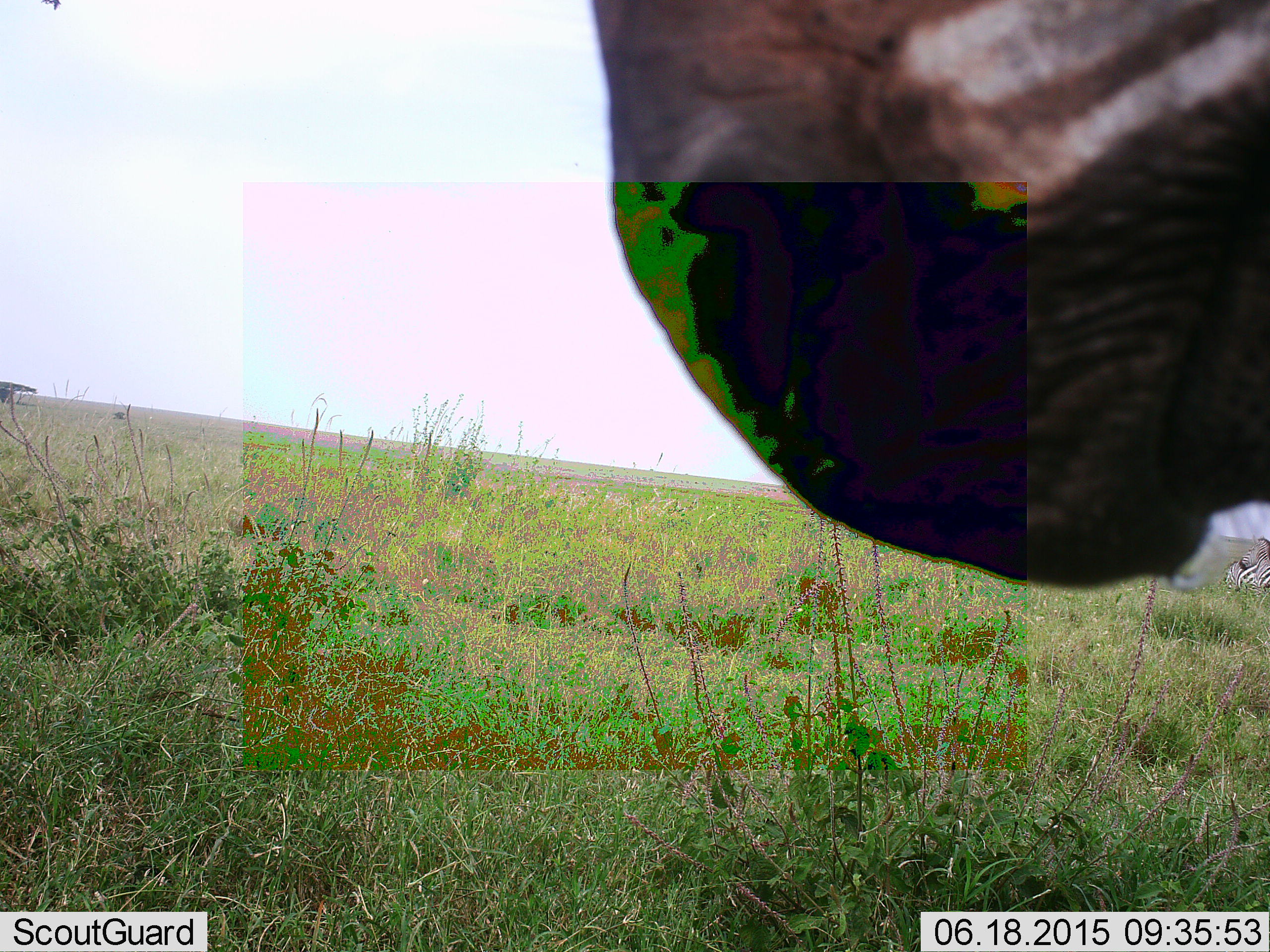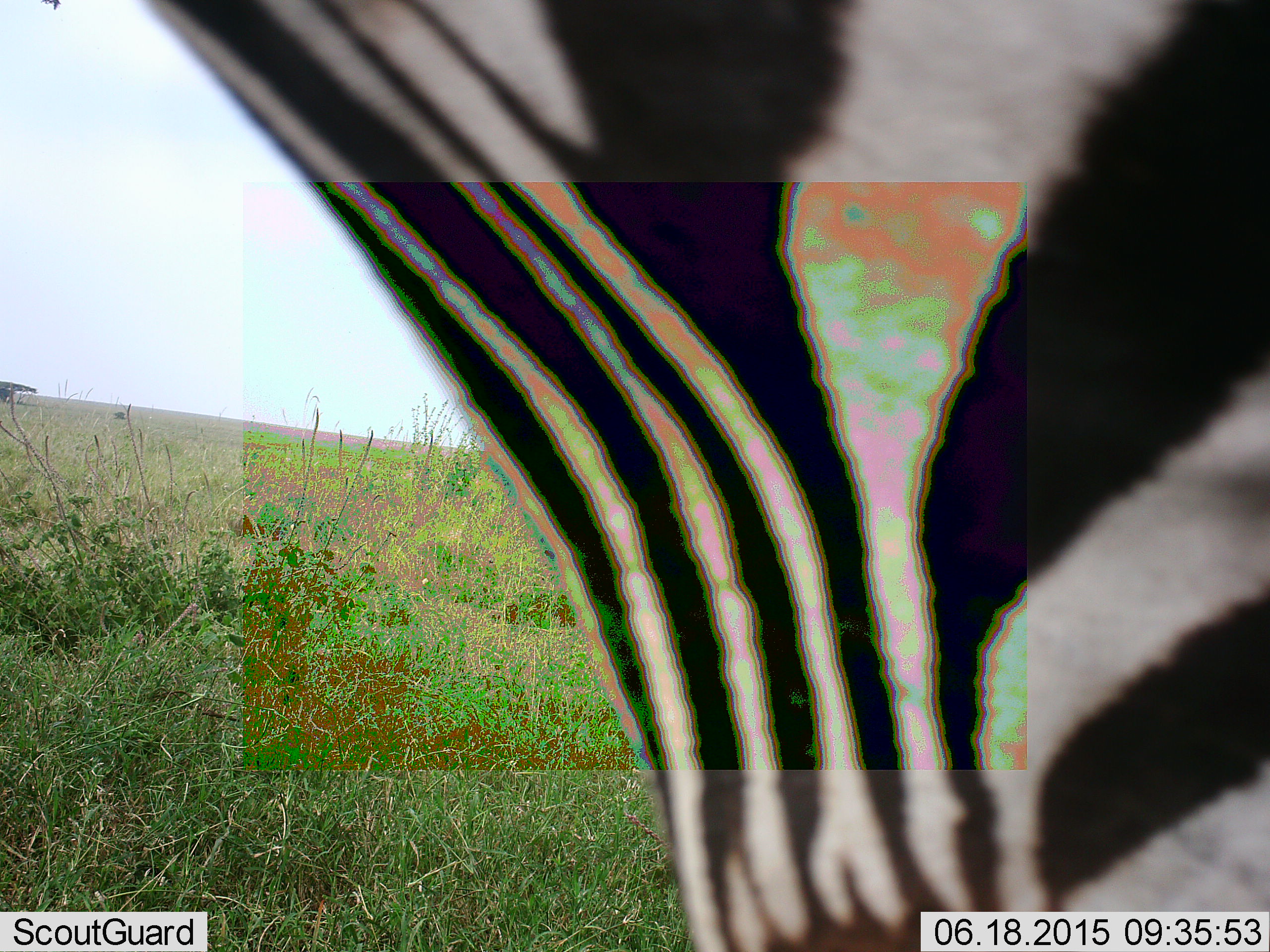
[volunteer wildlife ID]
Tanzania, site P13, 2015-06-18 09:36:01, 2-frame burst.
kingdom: Animalia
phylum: Chordata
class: Mammalia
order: Perissodactyla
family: Equidae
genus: Equus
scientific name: Equus quagga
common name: plains zebra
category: zebra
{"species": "zebra (plains zebra) (Equus quagga)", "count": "4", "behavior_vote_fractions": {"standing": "60%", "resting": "30%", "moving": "30%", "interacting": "0%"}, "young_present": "0%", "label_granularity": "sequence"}